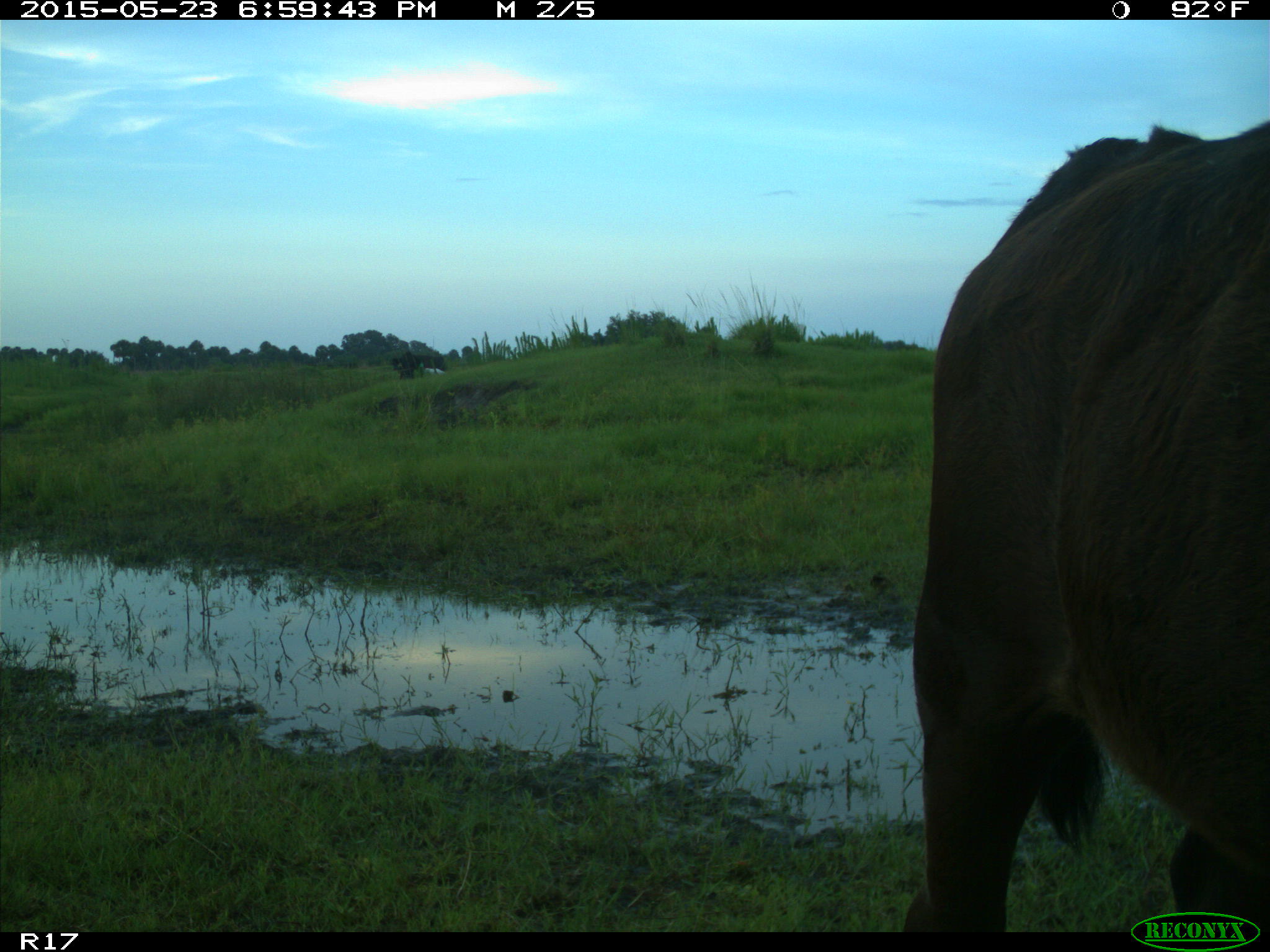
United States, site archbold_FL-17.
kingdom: Animalia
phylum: Chordata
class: Mammalia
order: Artiodactyla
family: Bovidae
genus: Bos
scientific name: Bos taurus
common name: domestic cow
Bos taurus (domestic cow).